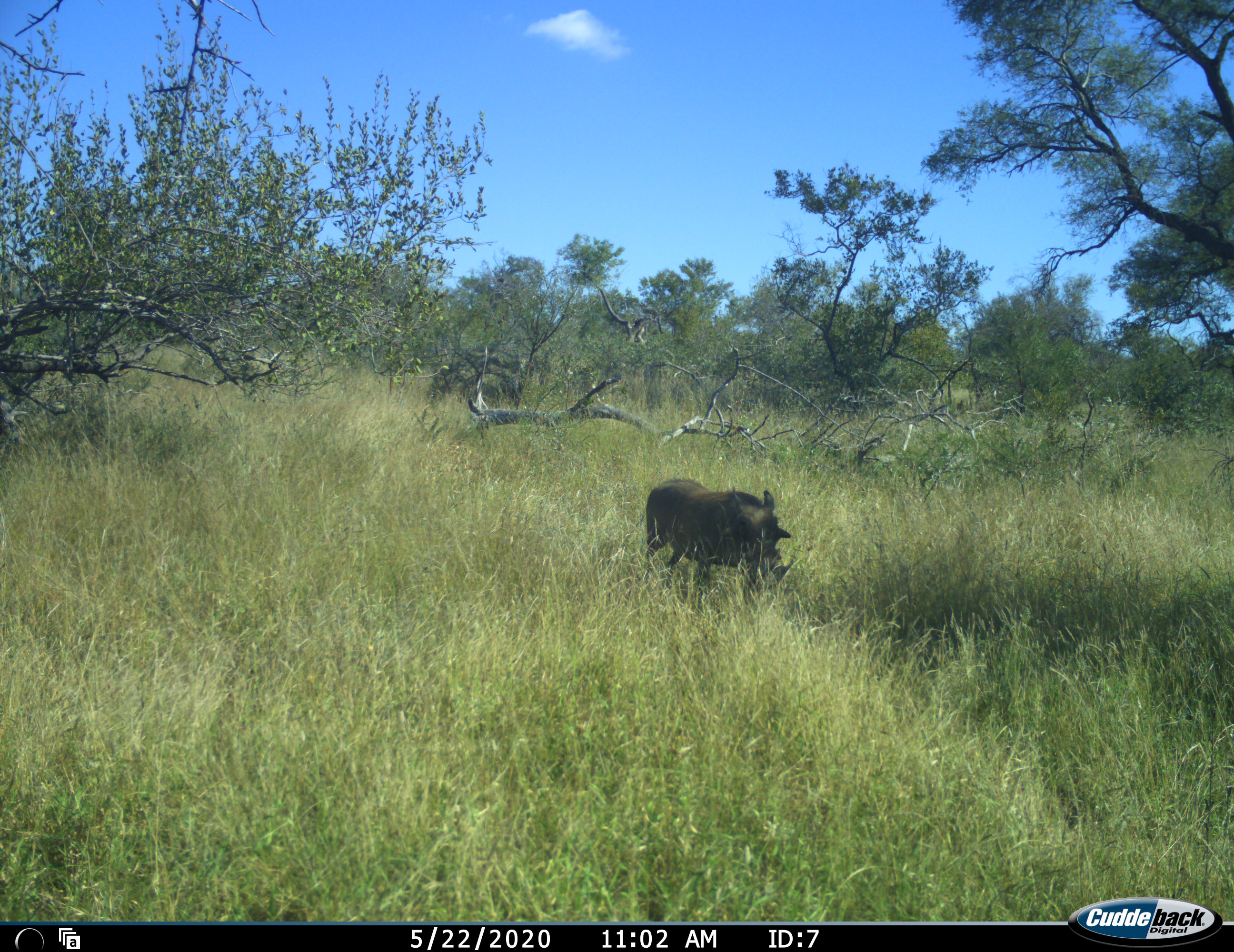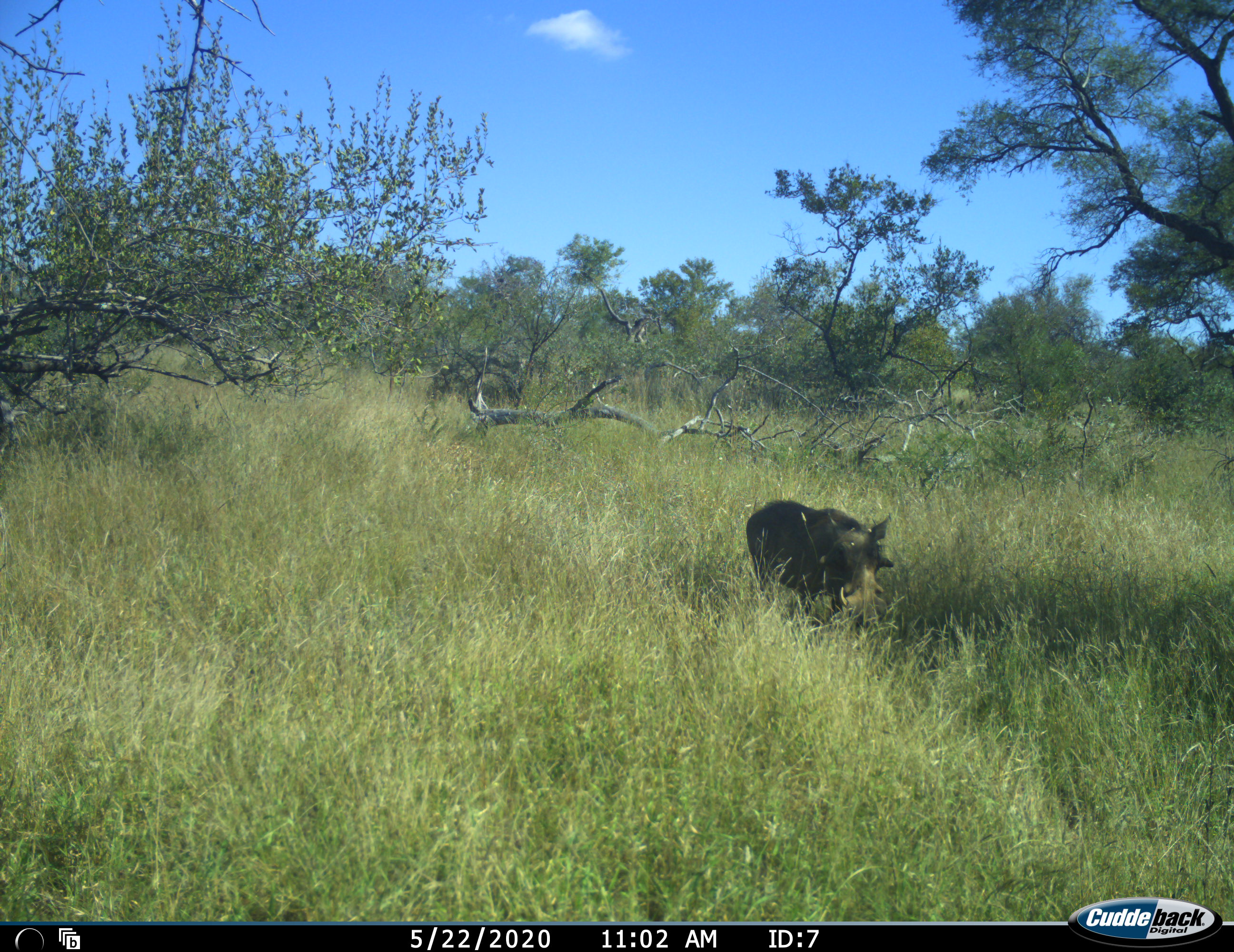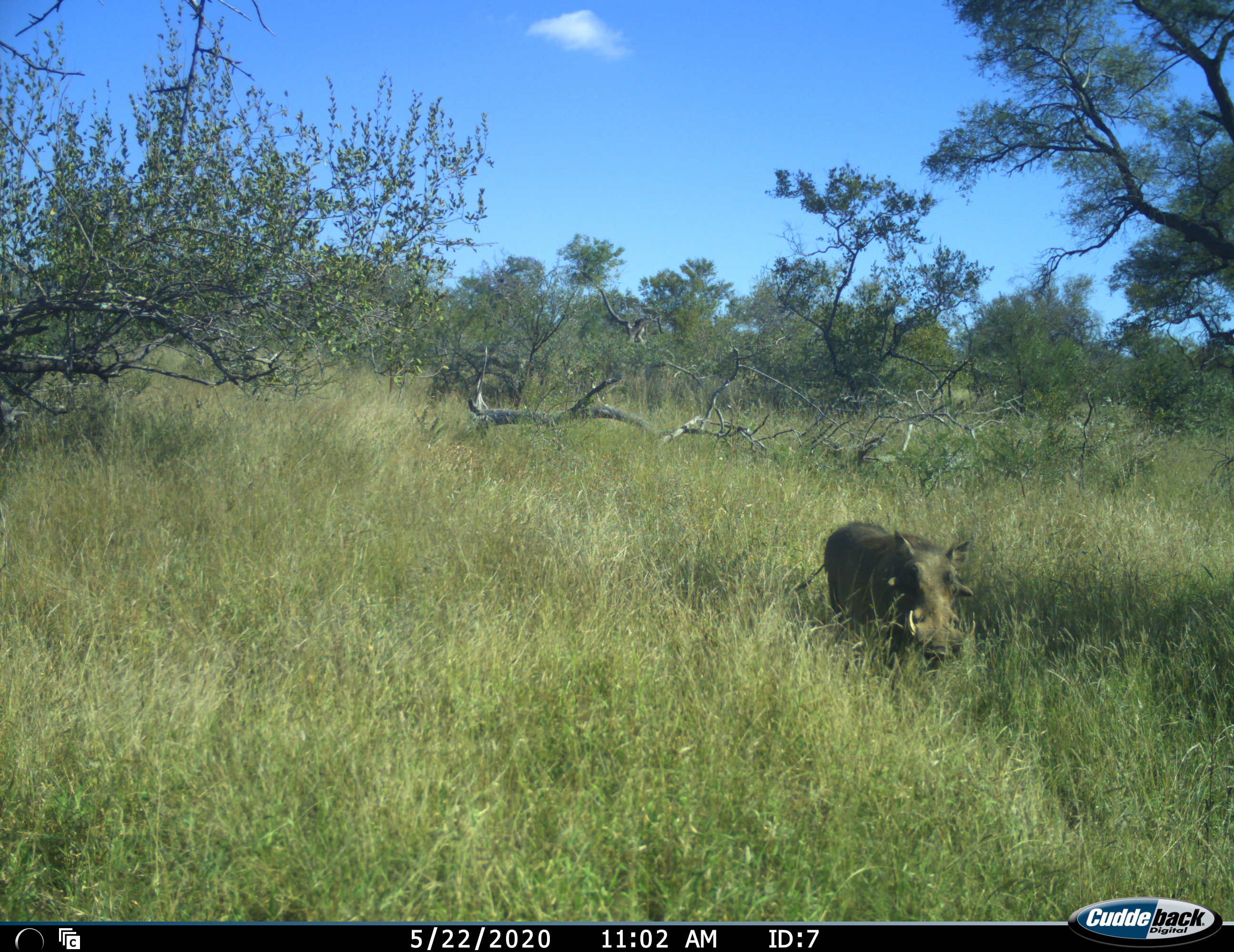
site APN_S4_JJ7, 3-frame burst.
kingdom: Animalia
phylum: Chordata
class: Mammalia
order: Artiodactyla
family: Suidae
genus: Phacochoerus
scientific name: Phacochoerus africanus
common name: warthog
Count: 1.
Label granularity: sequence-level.